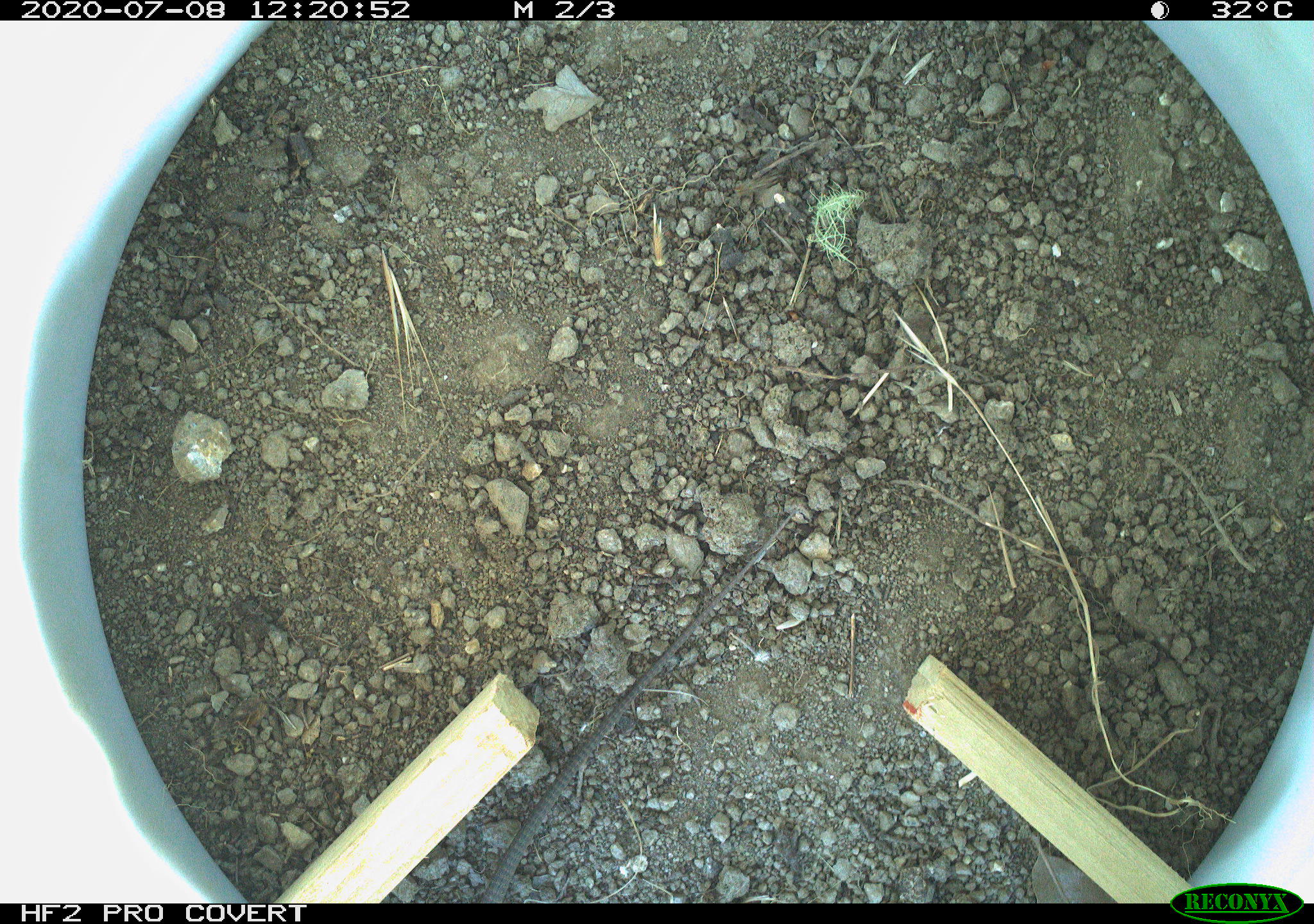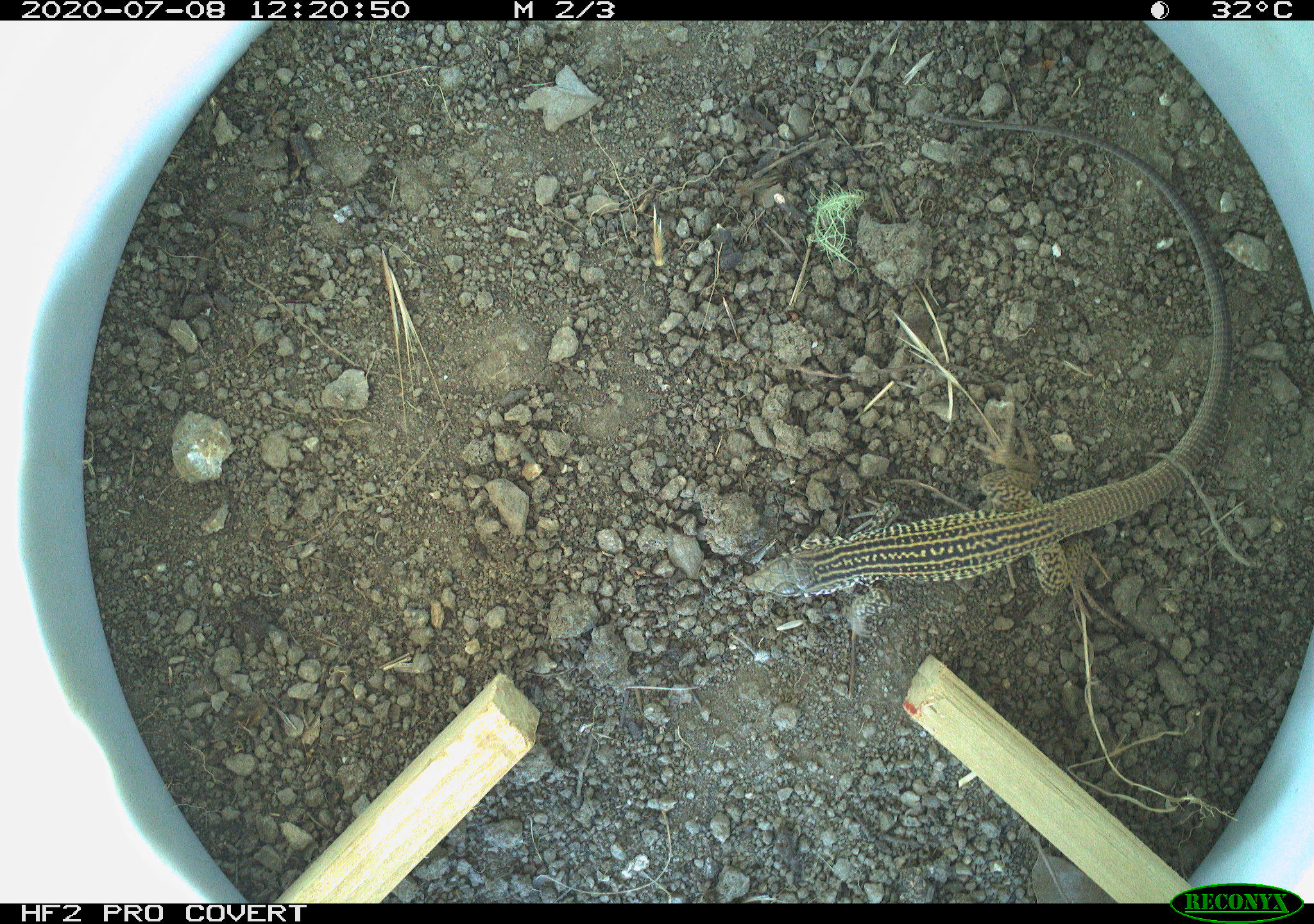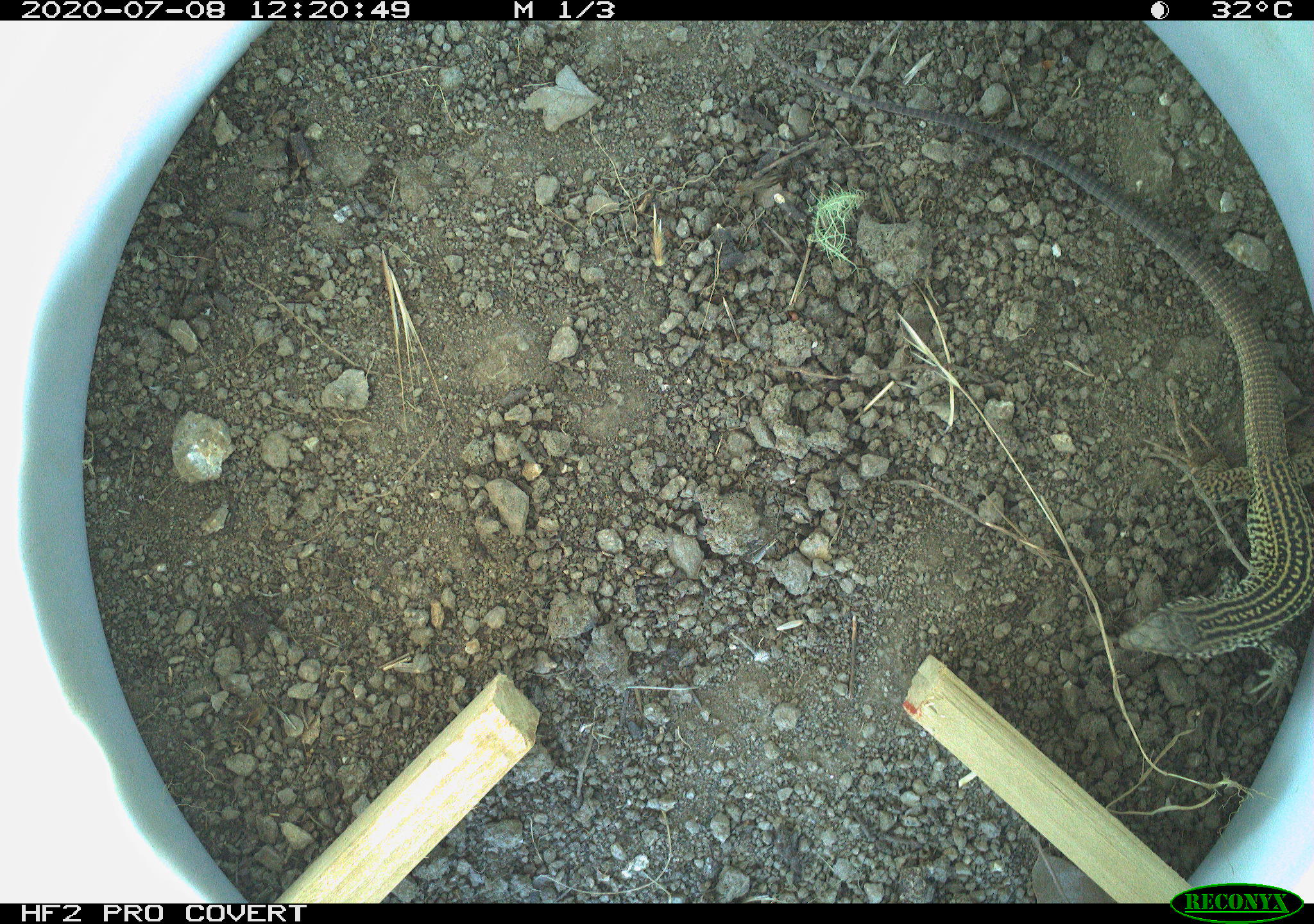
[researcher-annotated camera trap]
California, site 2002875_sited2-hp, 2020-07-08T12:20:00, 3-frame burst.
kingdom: Animalia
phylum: Chordata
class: Reptilia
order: Squamata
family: Teiidae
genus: Aspidoscelis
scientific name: Aspidoscelis tigris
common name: western whiptail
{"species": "western whiptail (Aspidoscelis tigris)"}